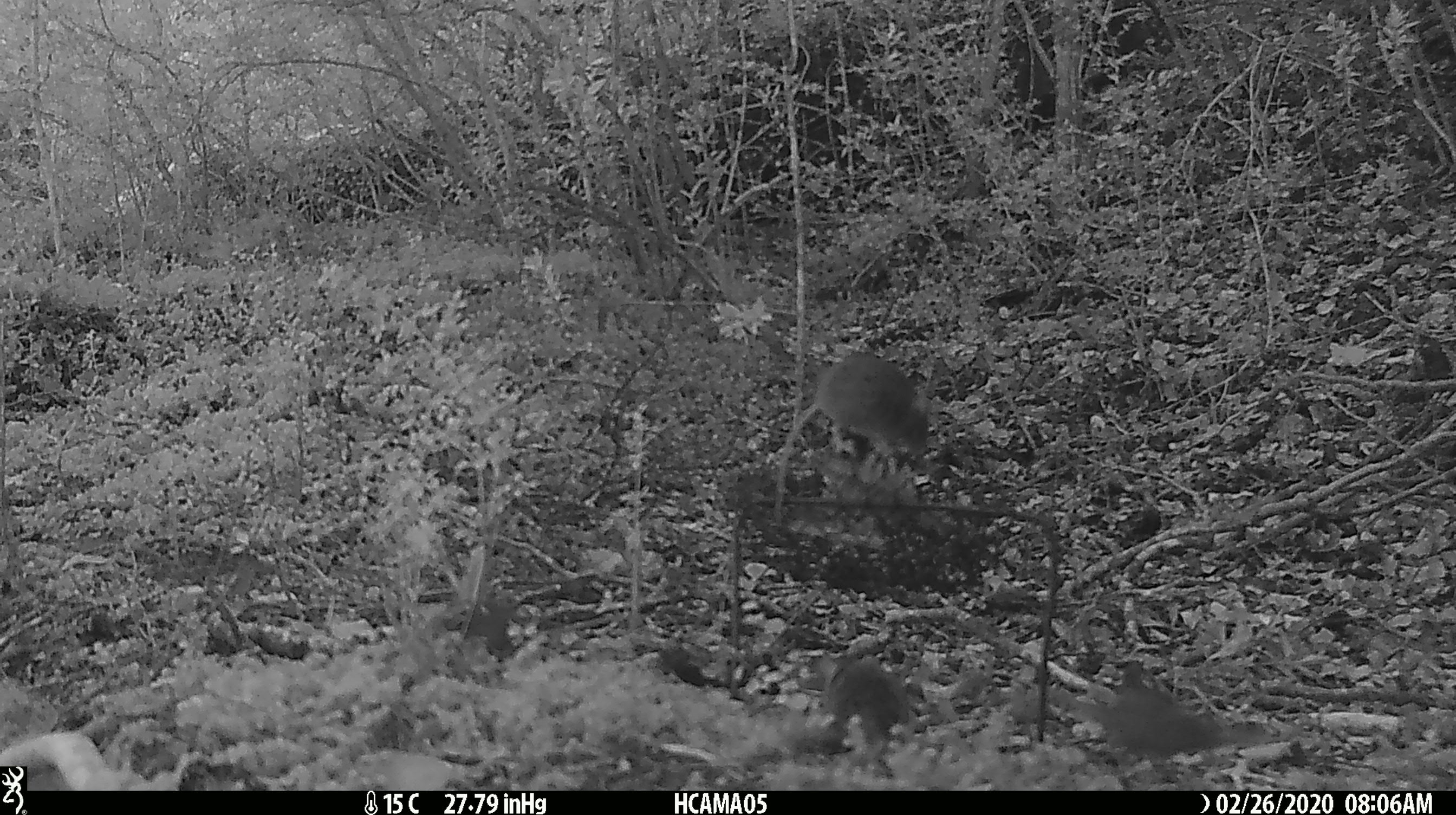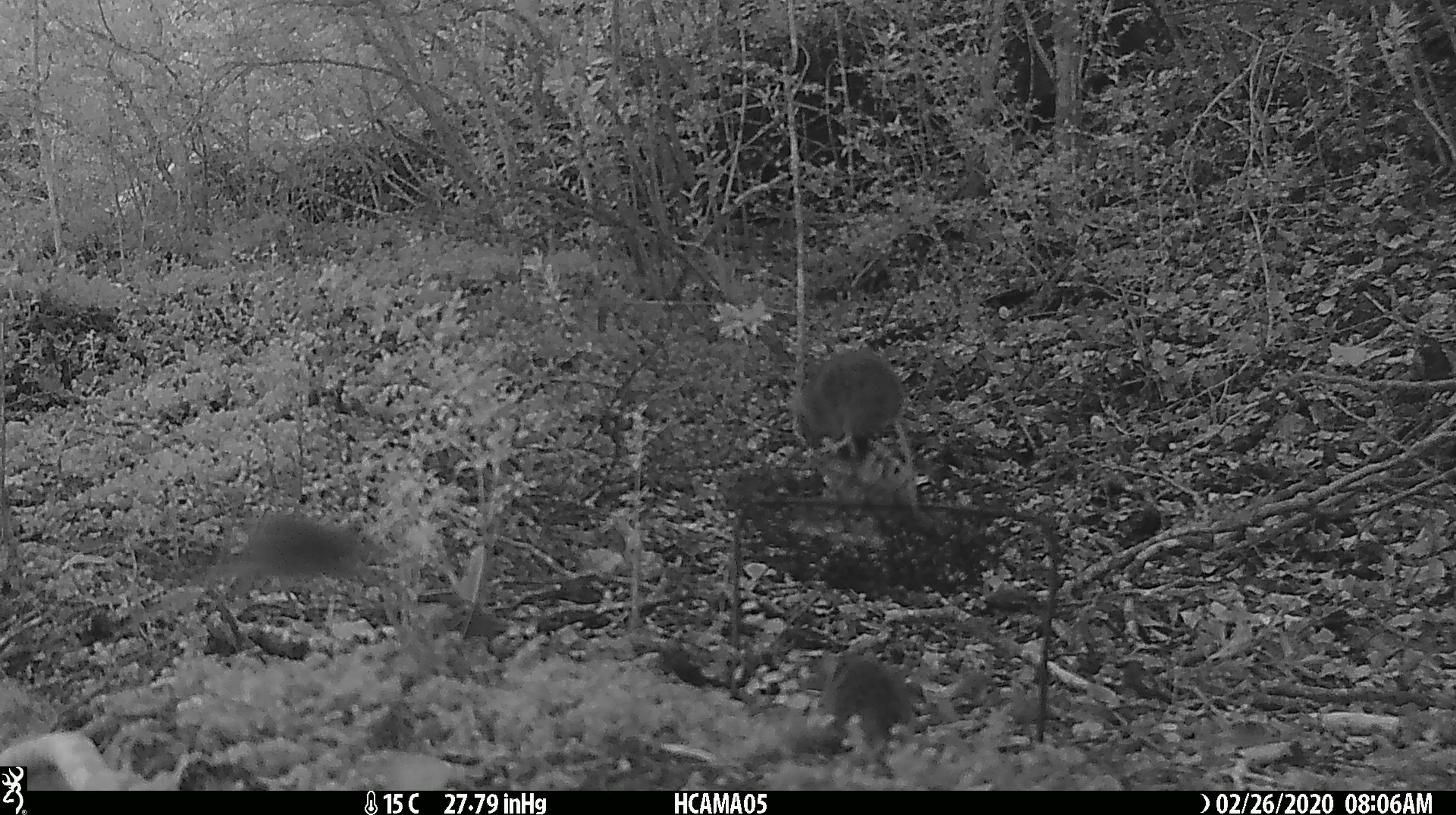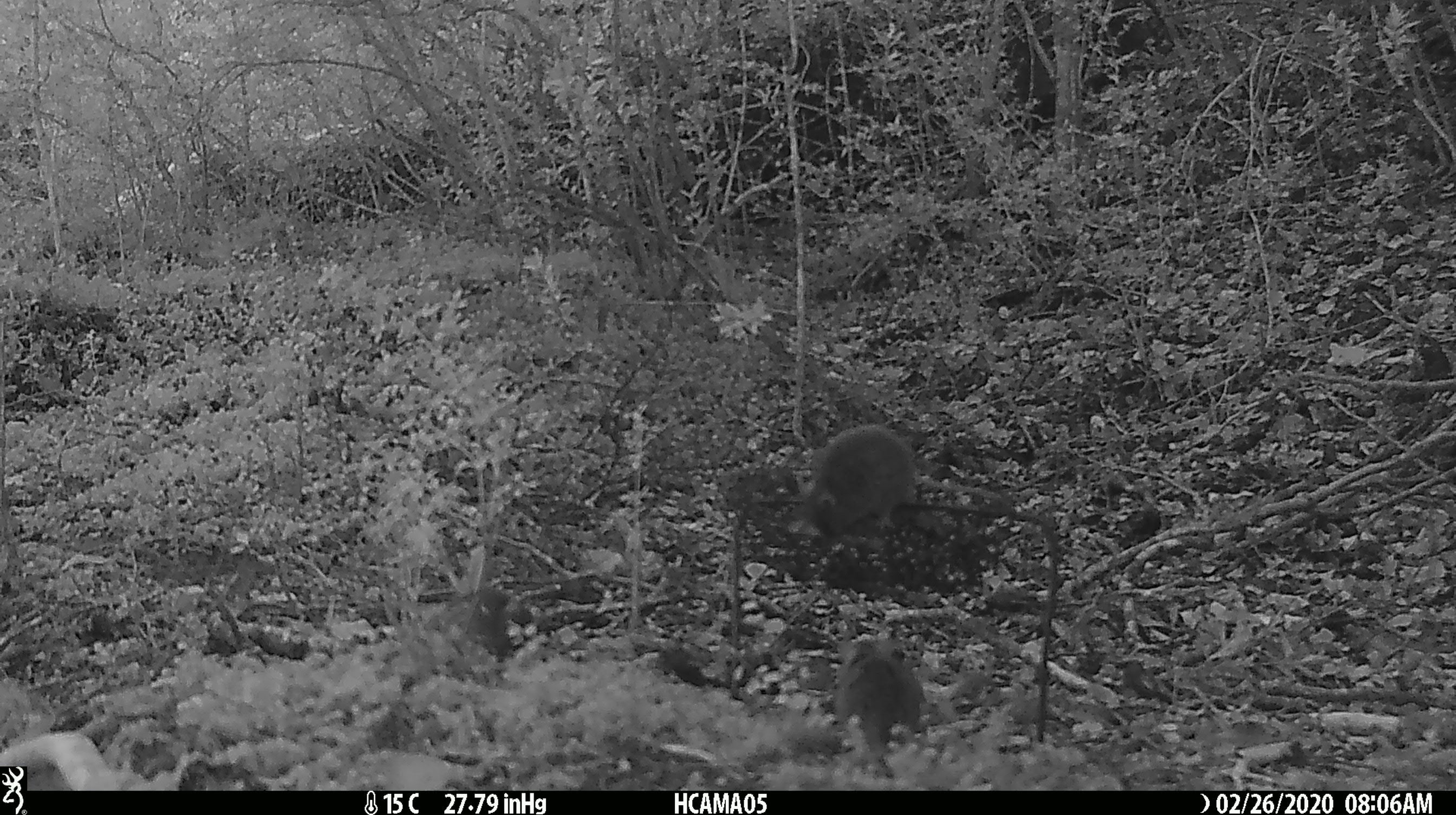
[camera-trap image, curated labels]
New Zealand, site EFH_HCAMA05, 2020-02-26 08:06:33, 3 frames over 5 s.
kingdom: Animalia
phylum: Chordata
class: Mammalia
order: Rodentia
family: Muridae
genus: Mus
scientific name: Mus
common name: mouse